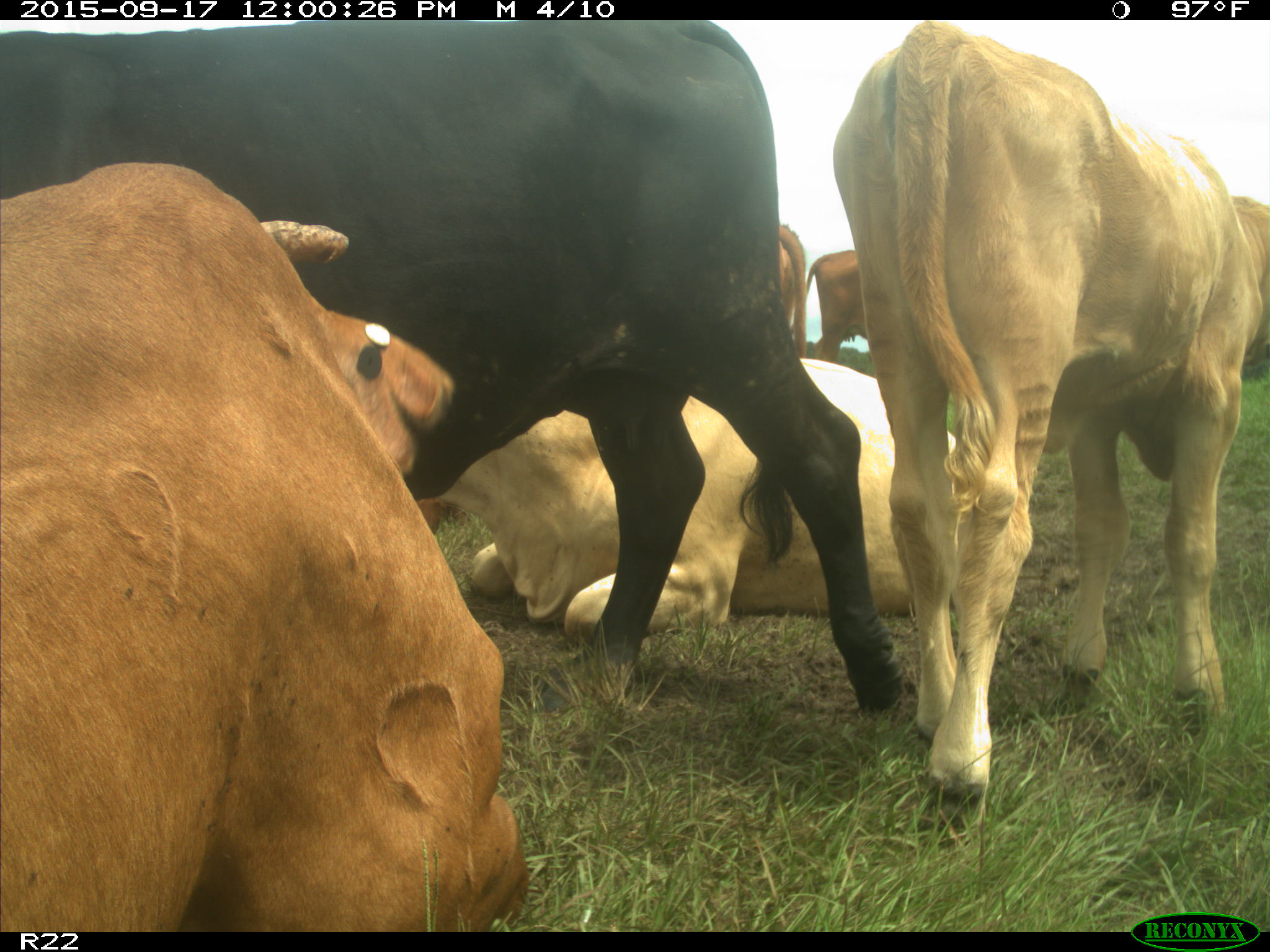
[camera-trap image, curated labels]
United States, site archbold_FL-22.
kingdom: Animalia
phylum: Chordata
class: Mammalia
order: Artiodactyla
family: Bovidae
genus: Bos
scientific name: Bos taurus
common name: domestic cow